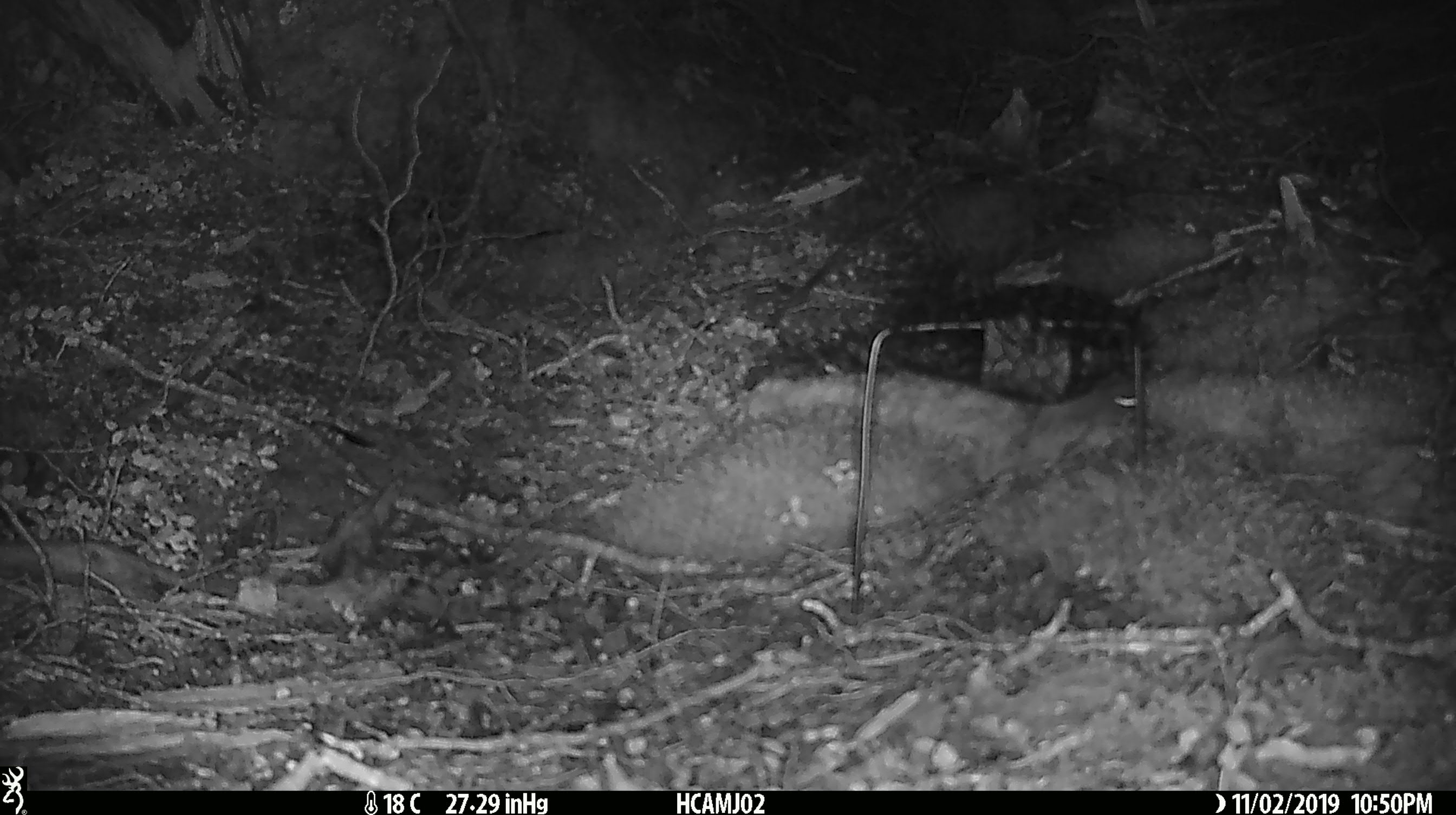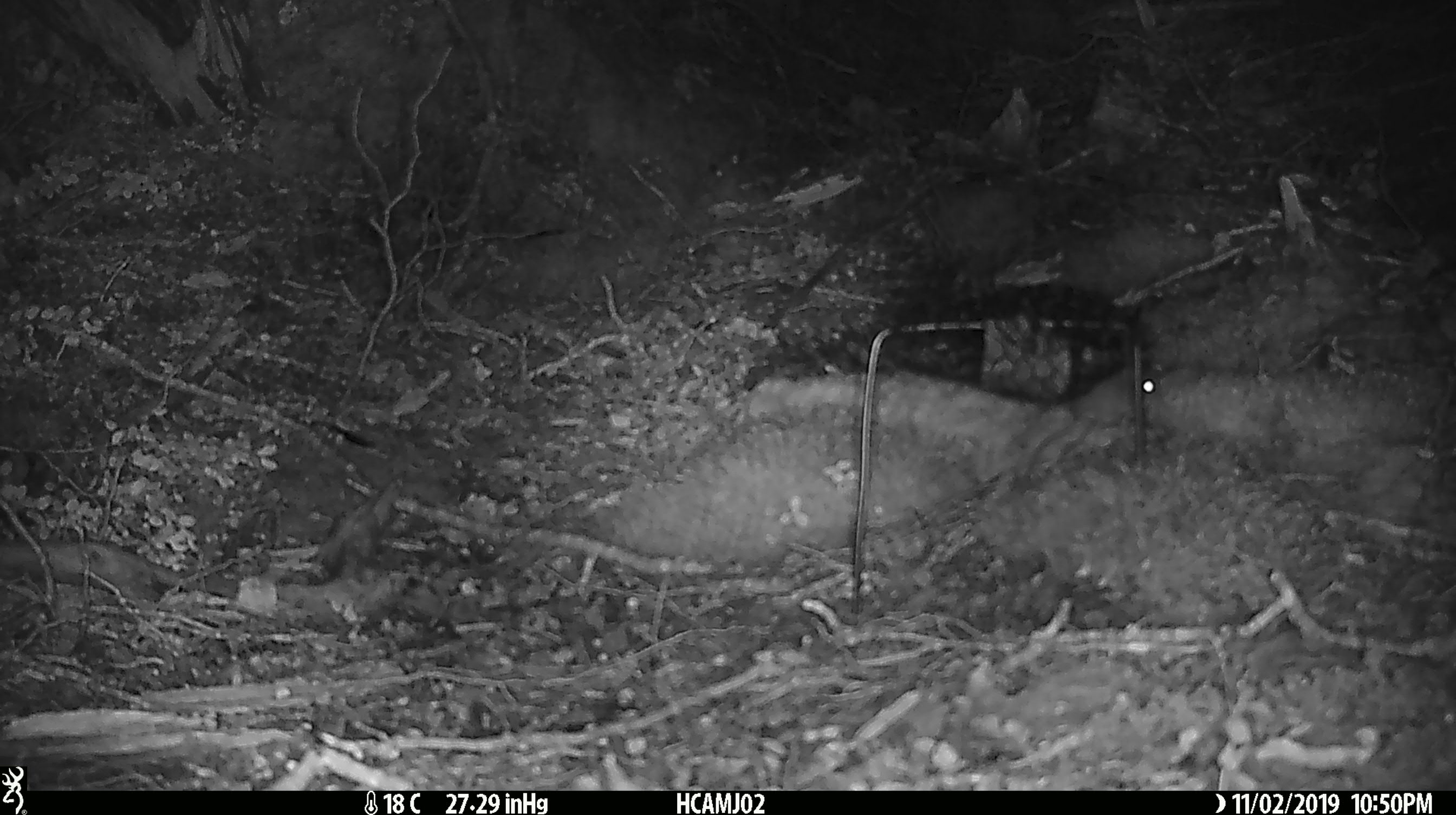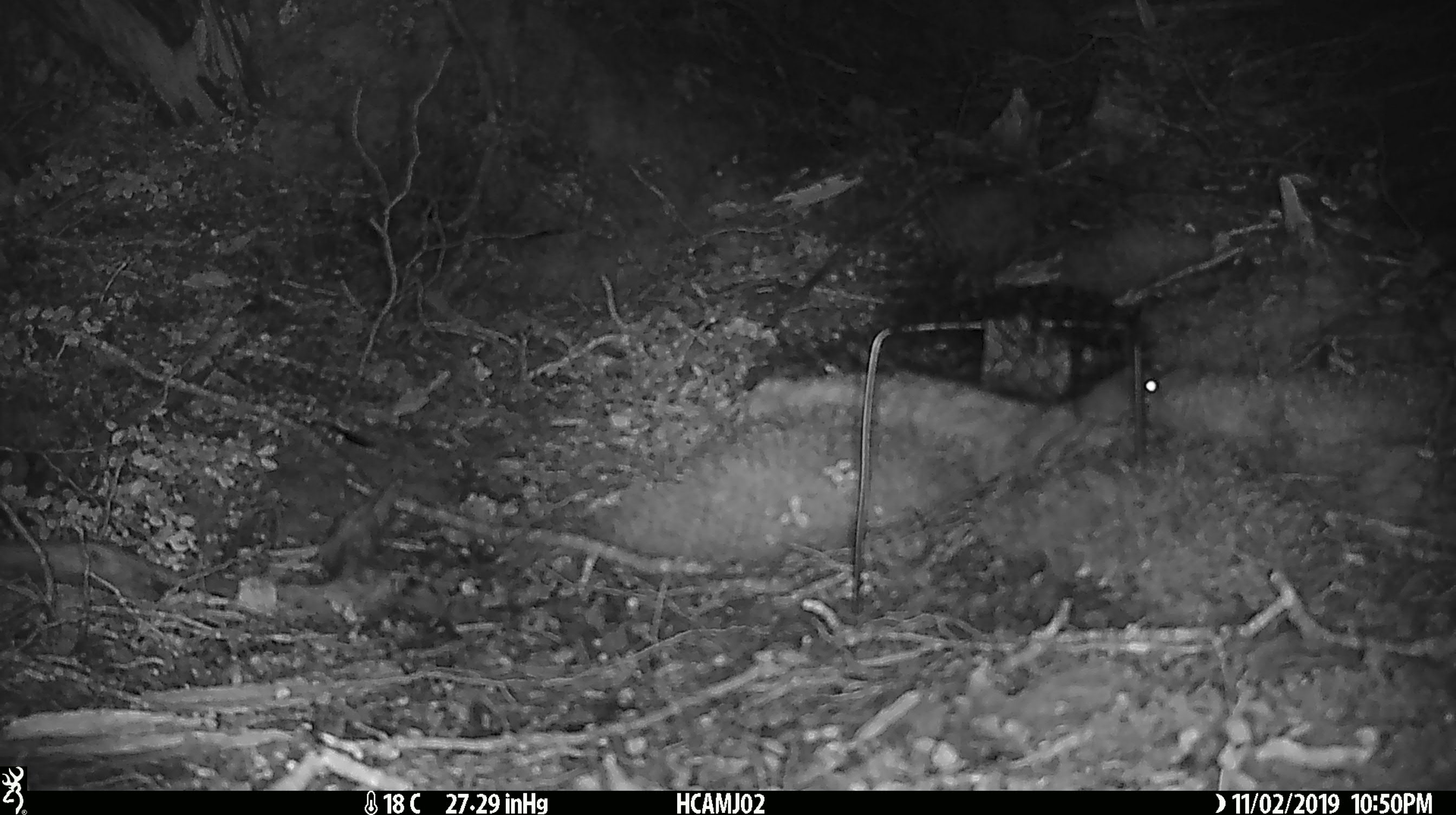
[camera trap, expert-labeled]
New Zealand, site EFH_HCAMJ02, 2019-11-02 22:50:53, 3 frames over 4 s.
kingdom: Animalia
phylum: Chordata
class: Mammalia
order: Rodentia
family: Muridae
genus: Mus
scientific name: Mus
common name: mouse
Mouse (Mus).